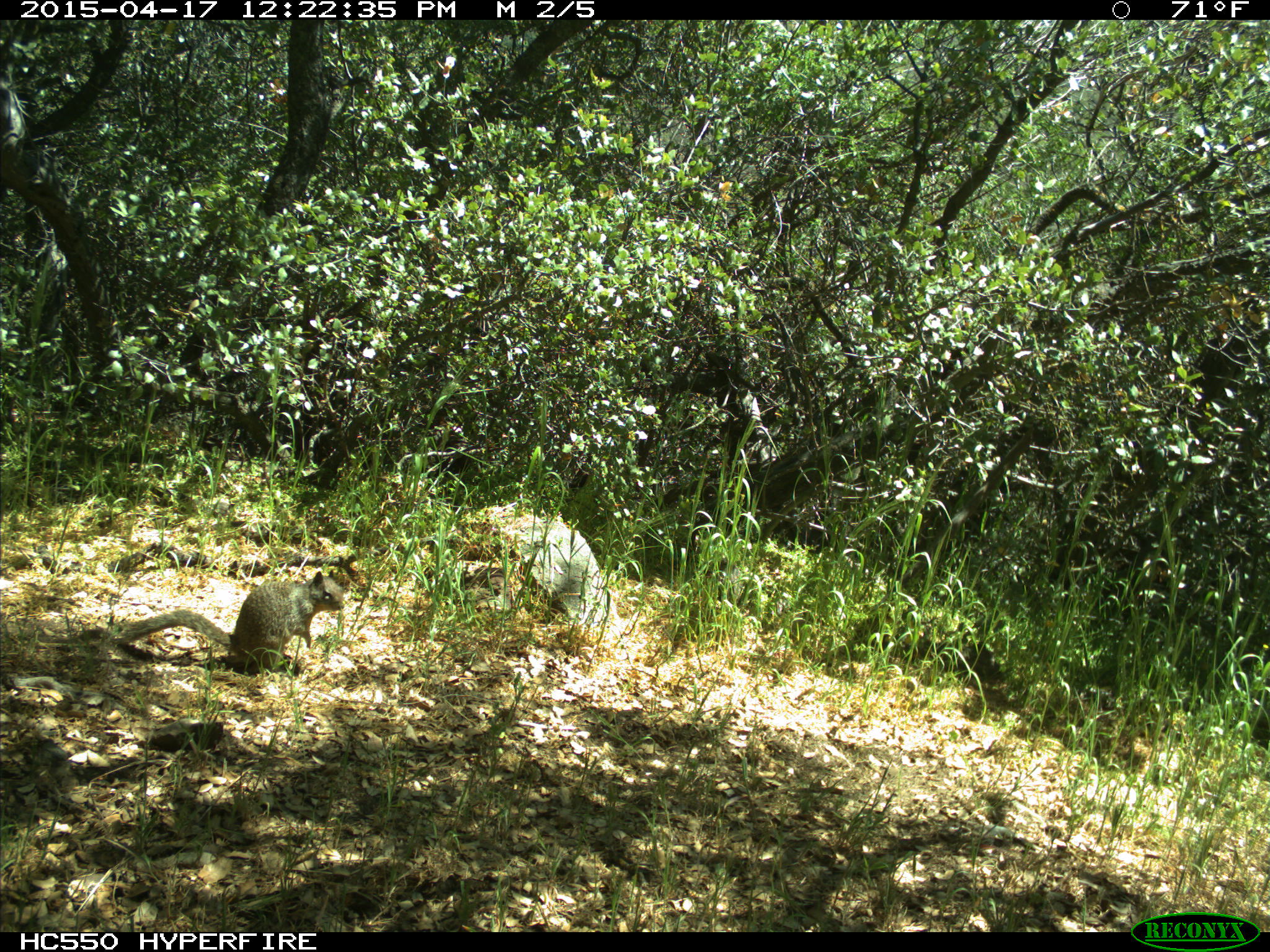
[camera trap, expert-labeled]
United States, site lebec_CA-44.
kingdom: Animalia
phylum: Chordata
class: Mammalia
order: Rodentia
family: Sciuridae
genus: Otospermophilus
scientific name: Otospermophilus beecheyi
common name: california ground squirrel